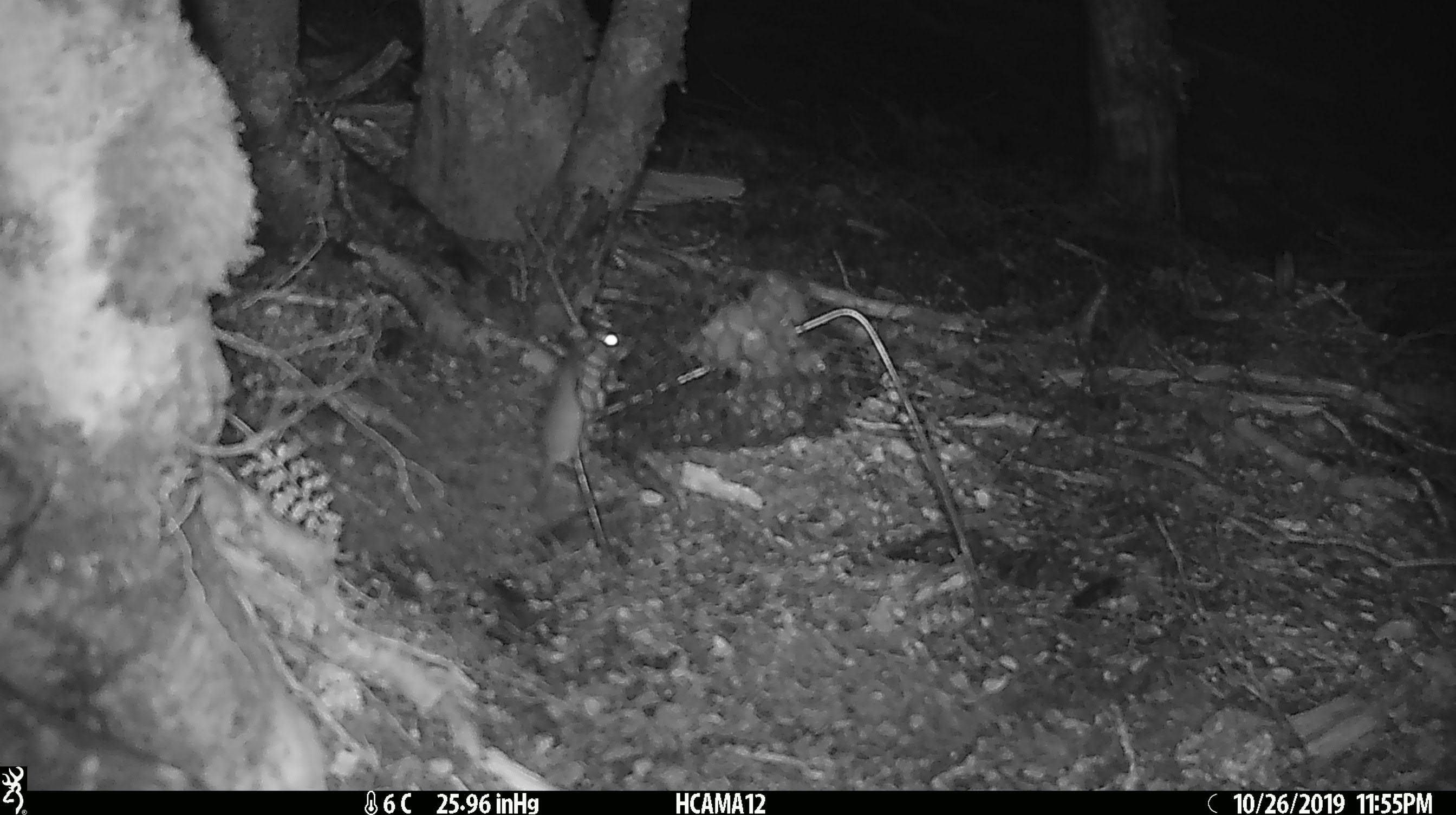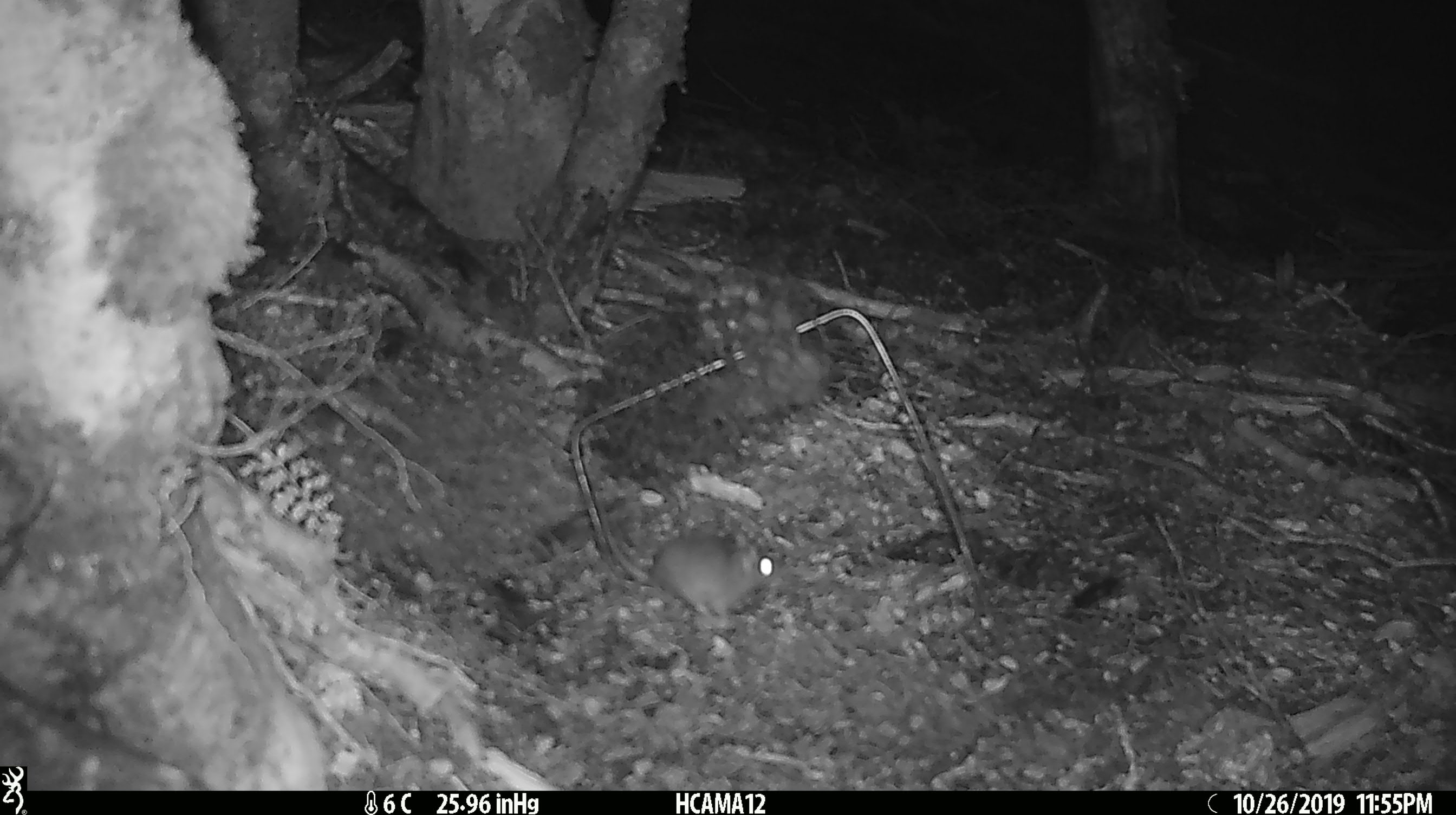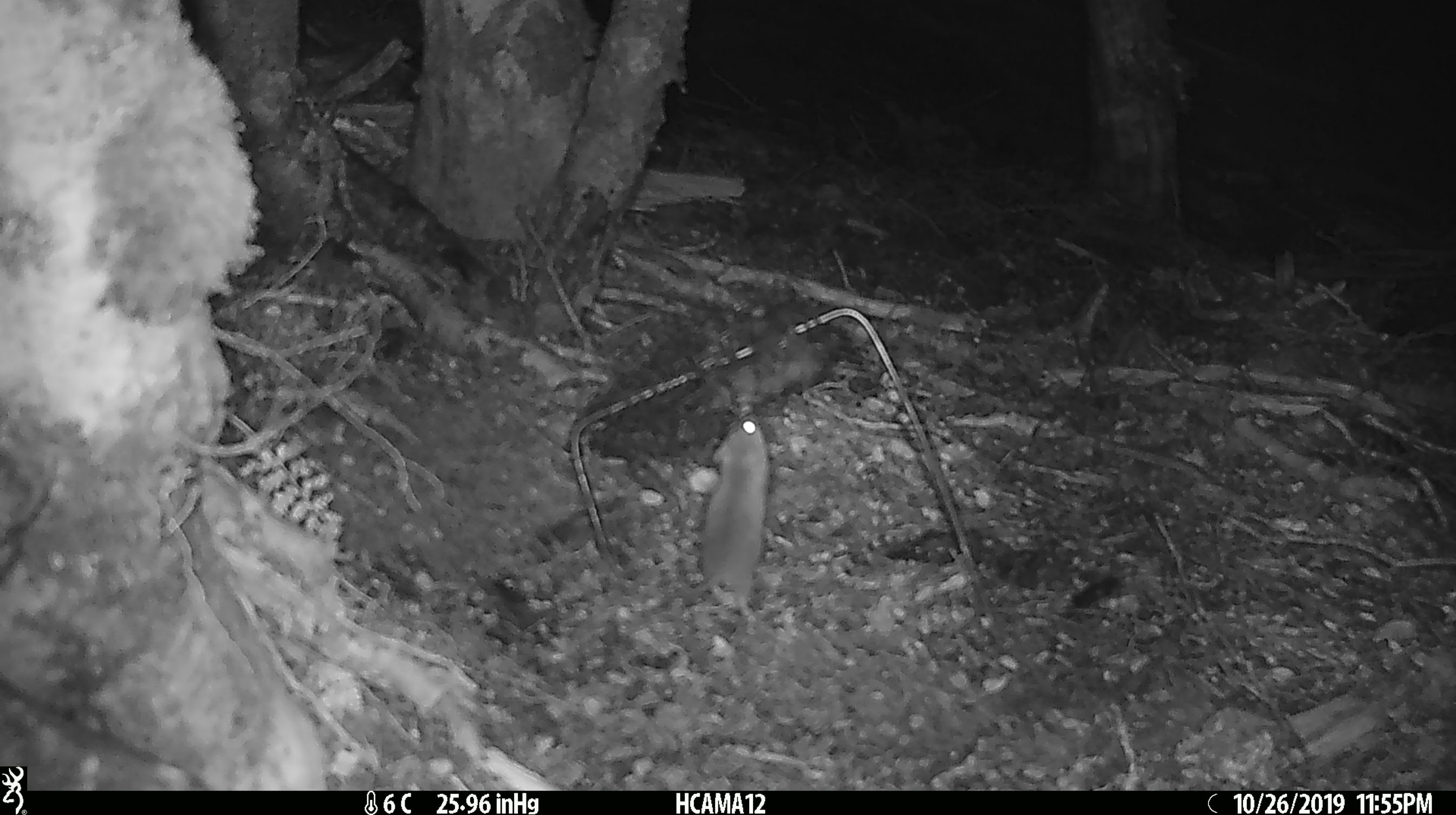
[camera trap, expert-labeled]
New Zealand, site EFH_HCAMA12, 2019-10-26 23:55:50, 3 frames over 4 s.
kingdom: Animalia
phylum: Chordata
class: Mammalia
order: Rodentia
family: Muridae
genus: Mus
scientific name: Mus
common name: mouse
Mouse (Mus).